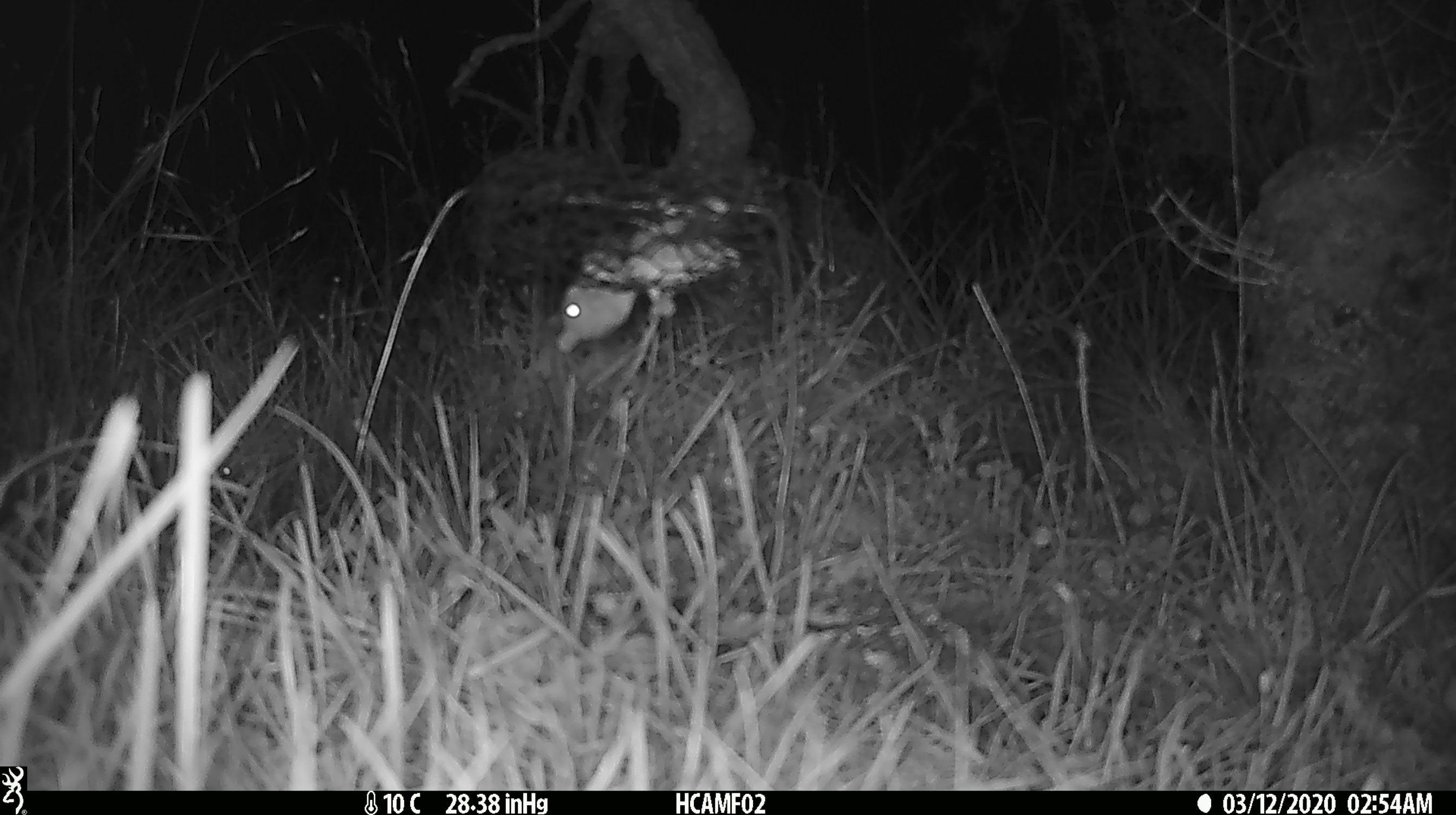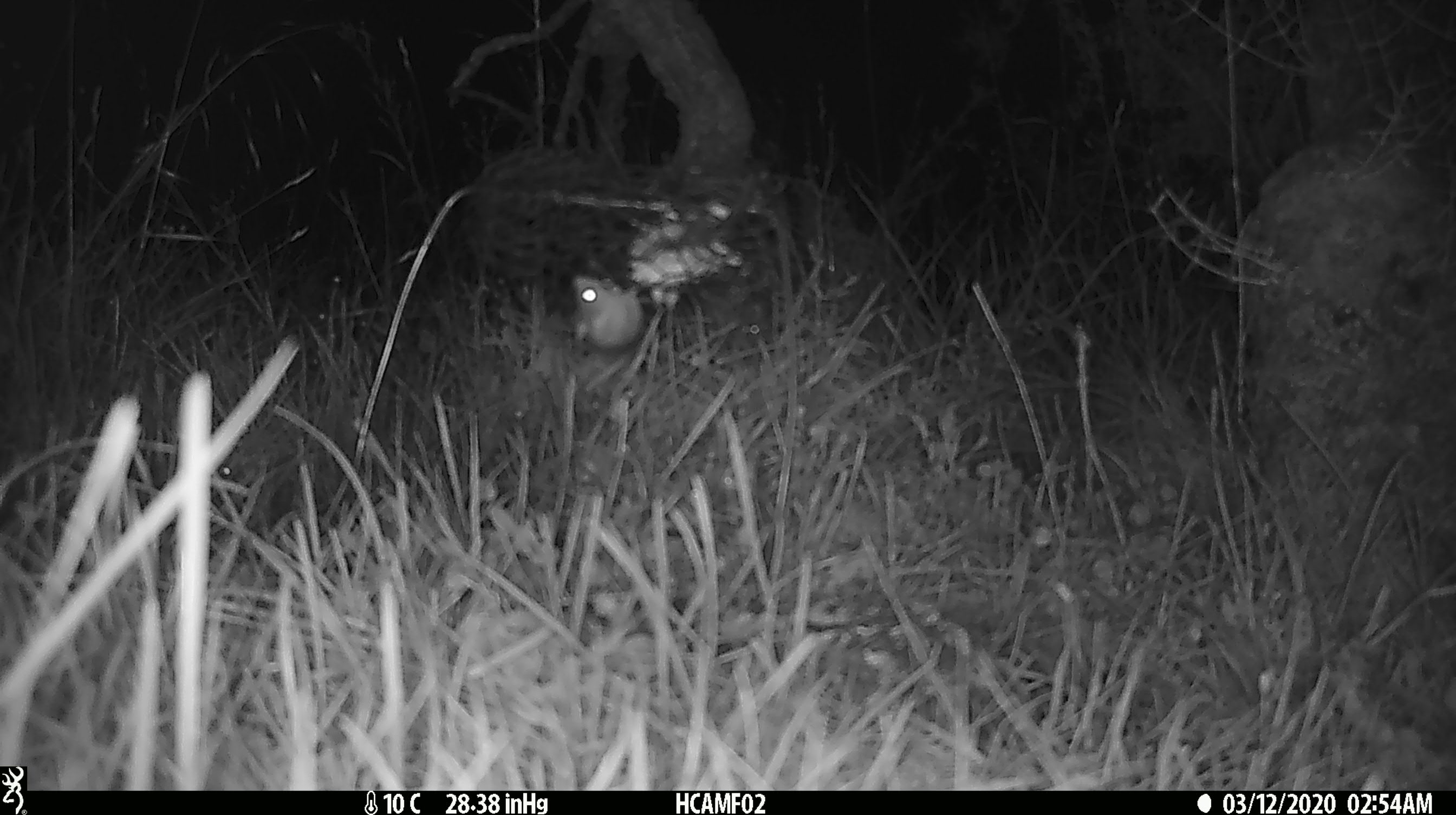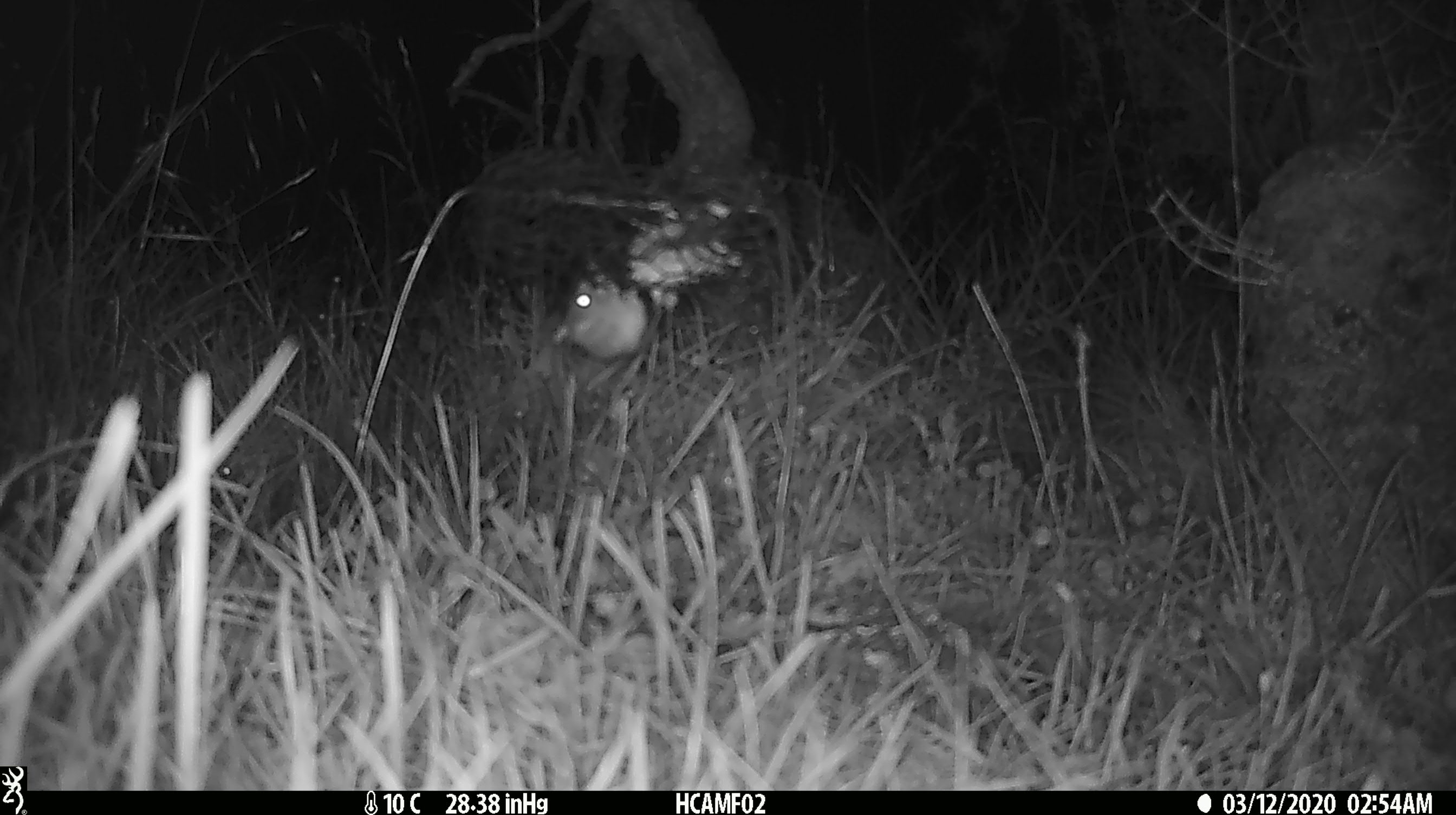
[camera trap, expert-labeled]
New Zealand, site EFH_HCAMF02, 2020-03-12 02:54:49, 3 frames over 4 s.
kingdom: Animalia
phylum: Chordata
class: Mammalia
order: Rodentia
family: Muridae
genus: Mus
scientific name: Mus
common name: mouse